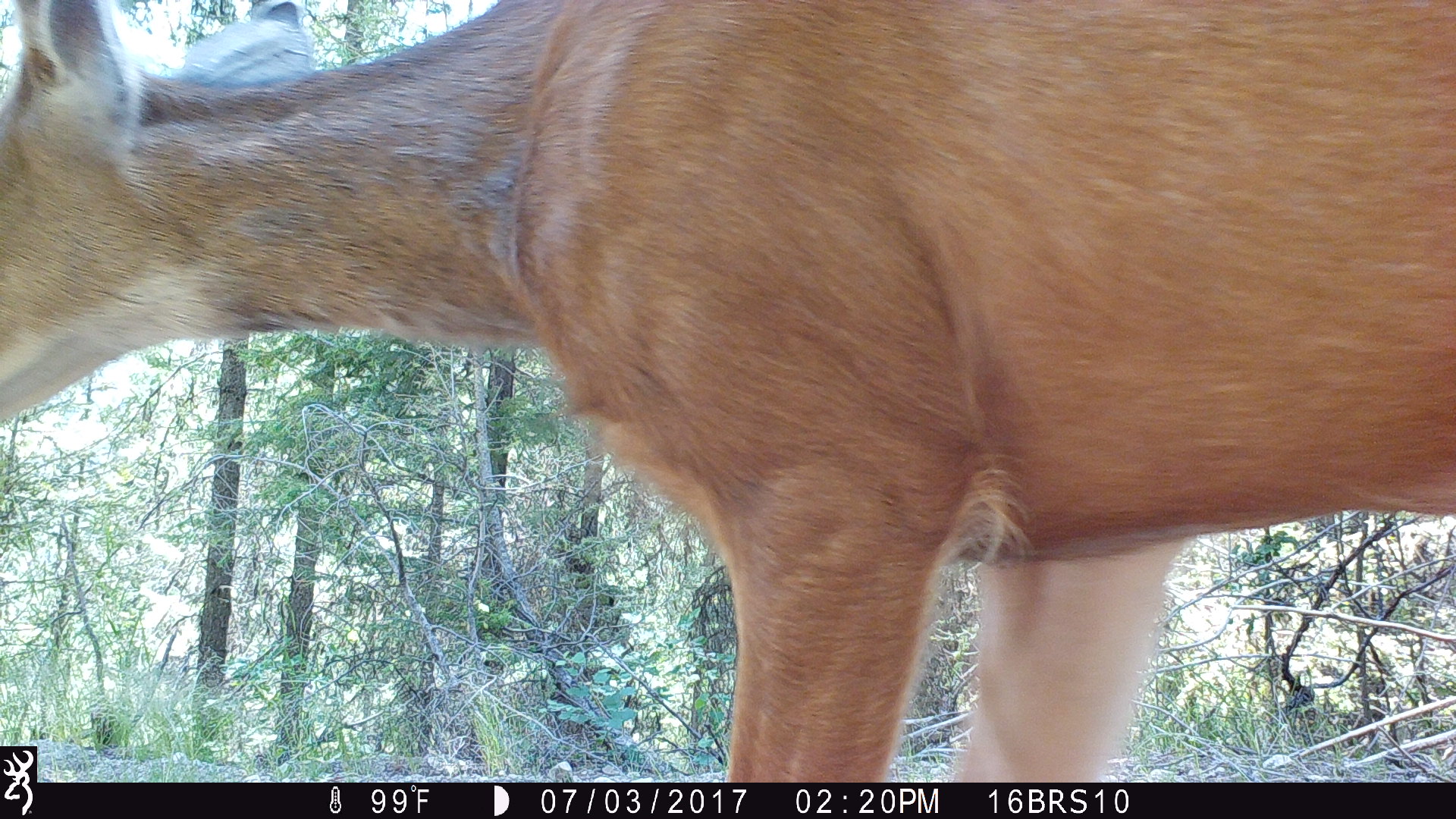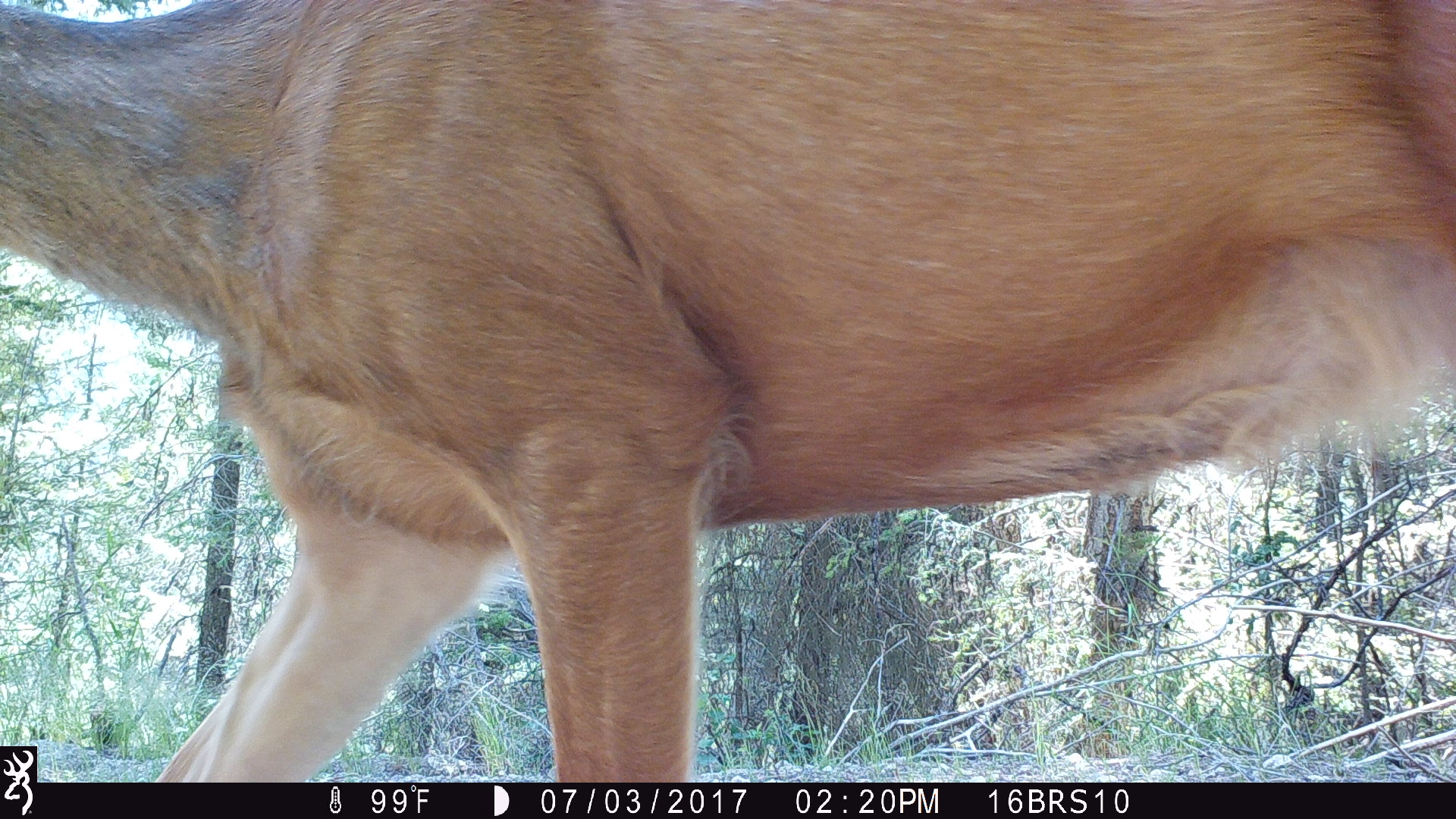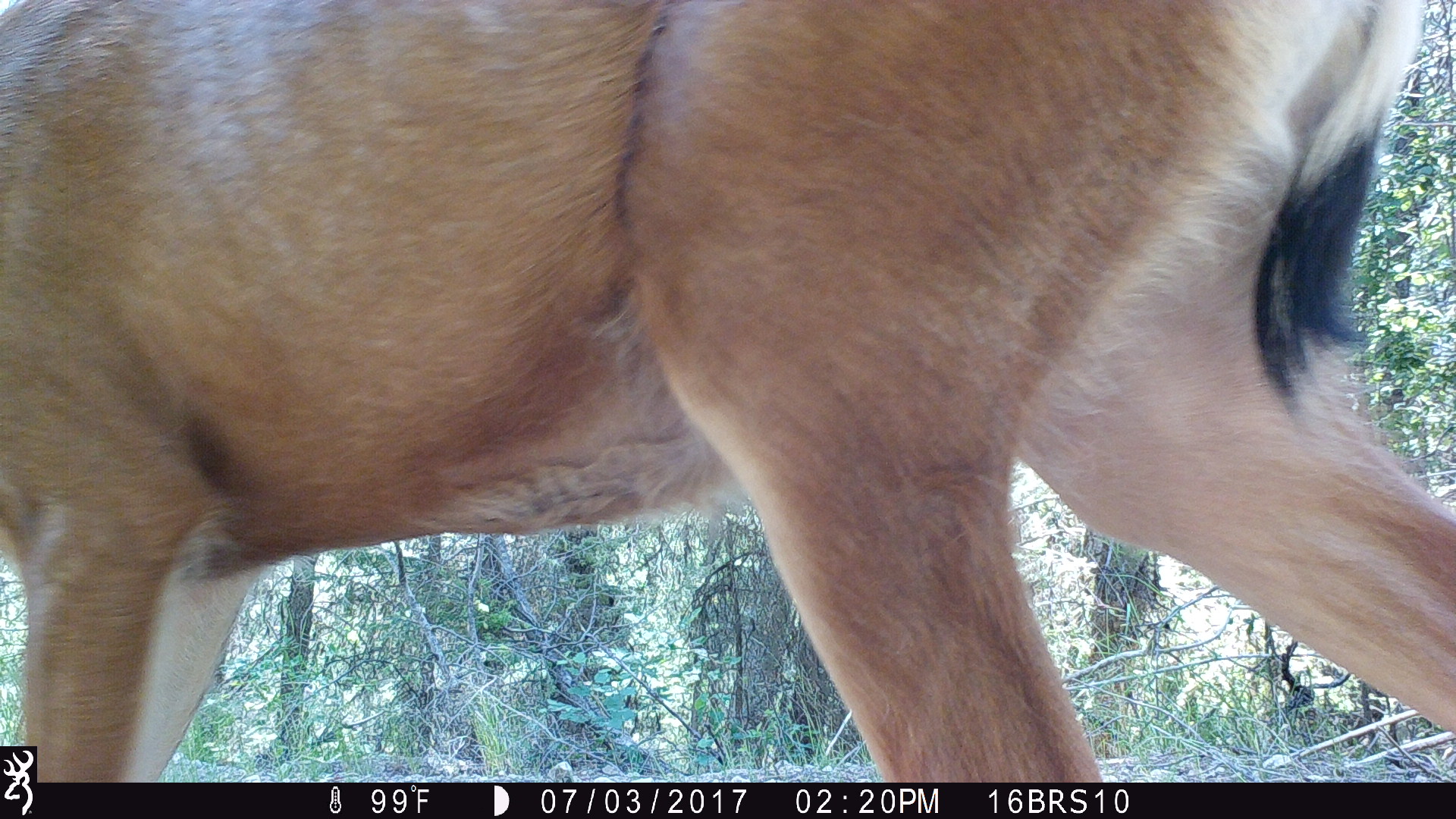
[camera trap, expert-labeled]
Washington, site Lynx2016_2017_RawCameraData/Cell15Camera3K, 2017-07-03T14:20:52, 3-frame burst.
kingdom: Animalia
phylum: Chordata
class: Mammalia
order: Artiodactyla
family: Cervidae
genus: Odocoileus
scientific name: Odocoileus hemionus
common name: mule deer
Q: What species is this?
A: Odocoileus hemionus (mule deer).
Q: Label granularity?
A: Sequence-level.